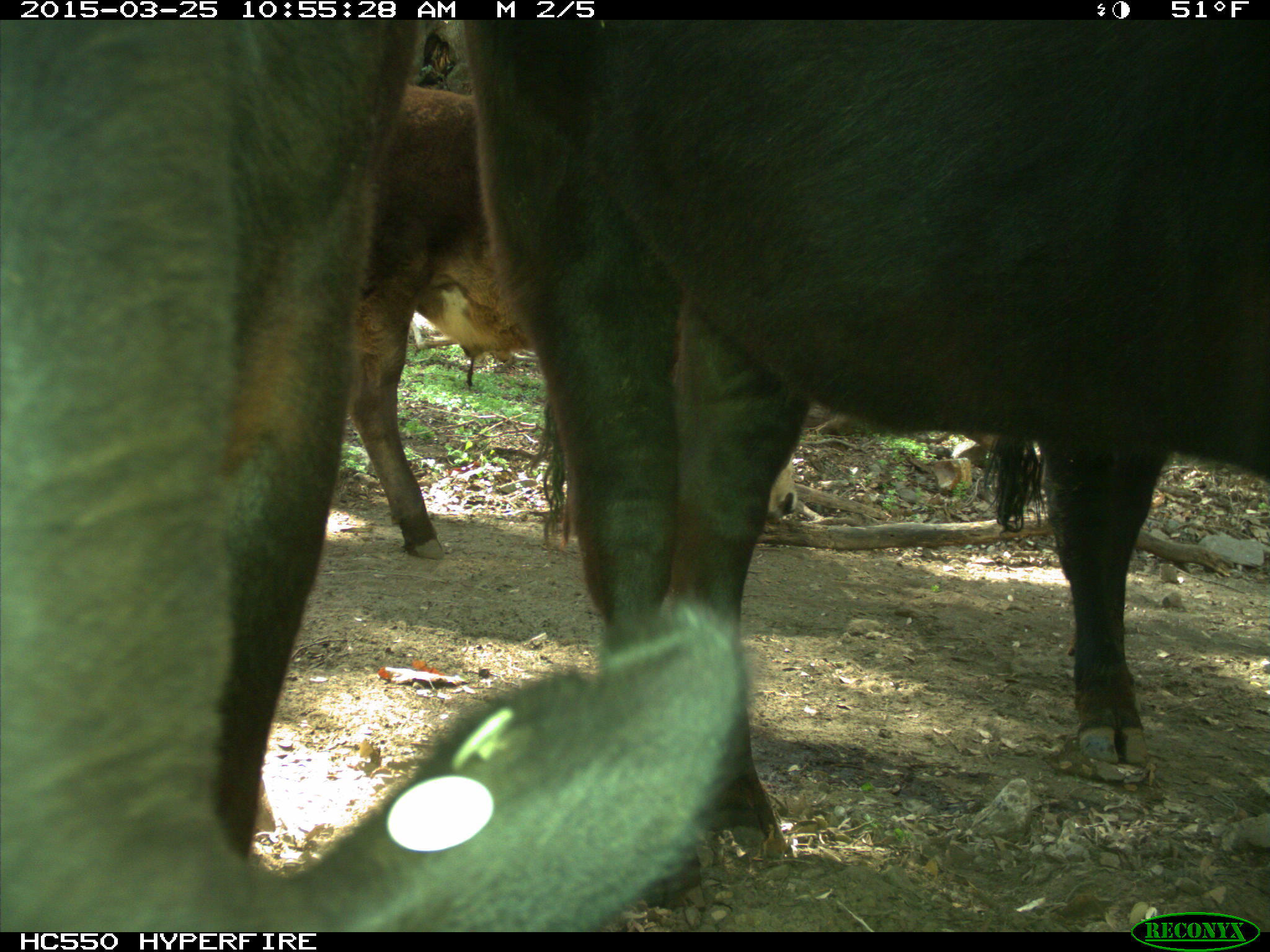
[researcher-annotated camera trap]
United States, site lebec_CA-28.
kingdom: Animalia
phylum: Chordata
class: Mammalia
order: Artiodactyla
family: Bovidae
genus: Bos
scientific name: Bos taurus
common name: domestic cow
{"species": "Bos taurus (domestic cow)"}